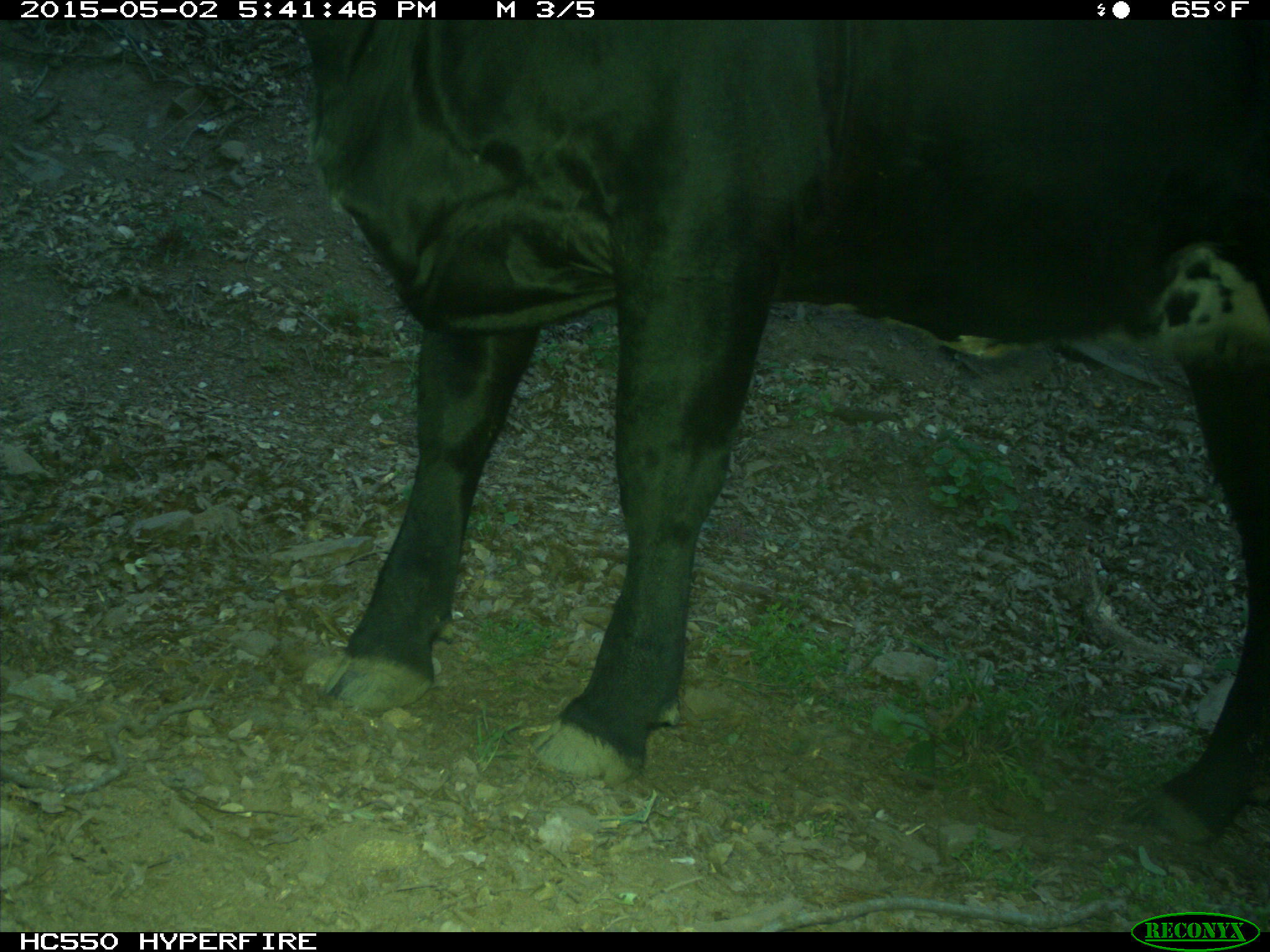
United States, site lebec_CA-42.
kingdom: Animalia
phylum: Chordata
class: Mammalia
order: Artiodactyla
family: Bovidae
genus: Bos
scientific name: Bos taurus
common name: domestic cow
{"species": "Bos taurus (domestic cow)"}